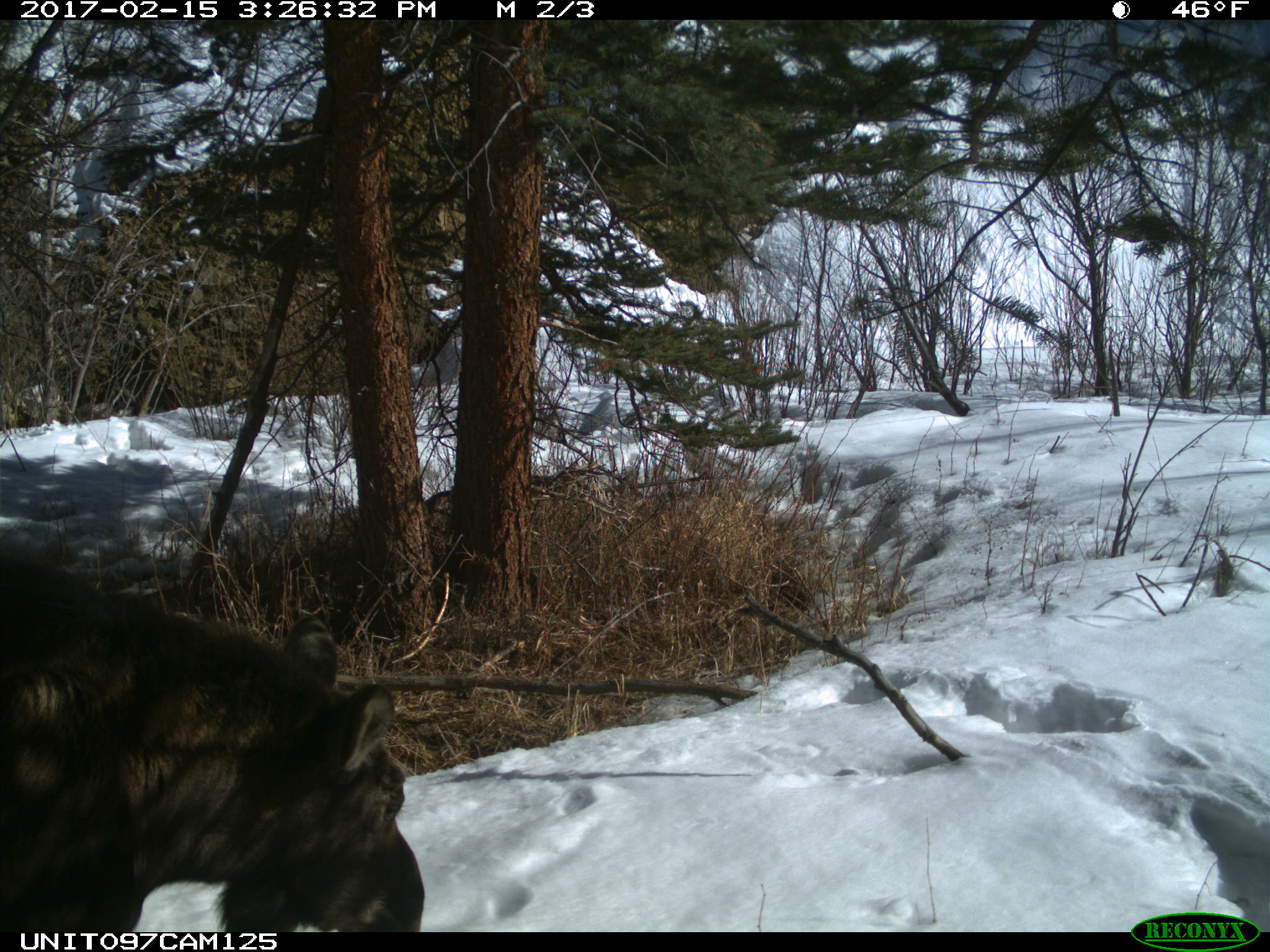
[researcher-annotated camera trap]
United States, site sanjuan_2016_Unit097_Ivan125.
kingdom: Animalia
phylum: Chordata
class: Mammalia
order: Artiodactyla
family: Cervidae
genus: Alces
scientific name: Alces alces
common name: moose